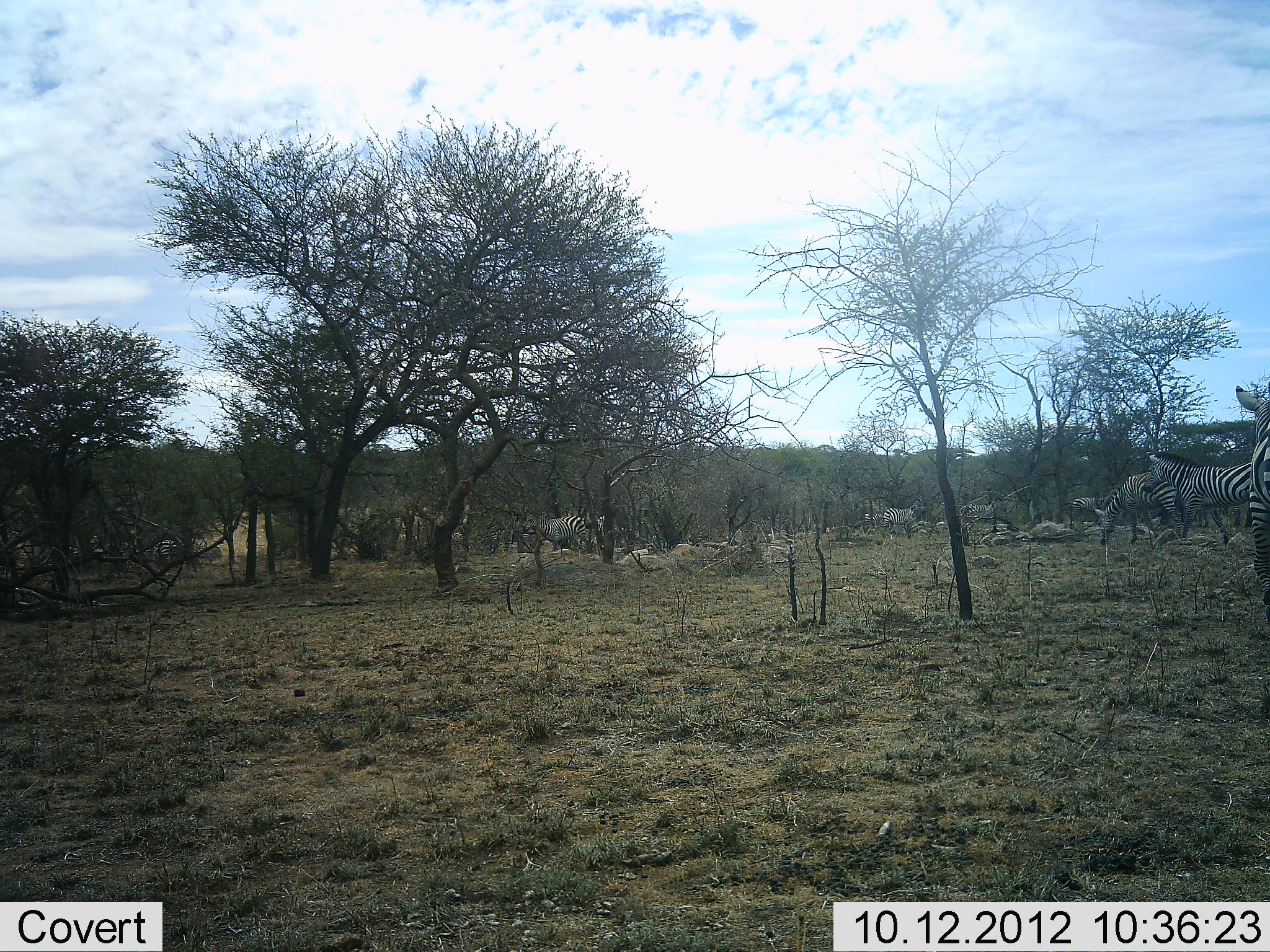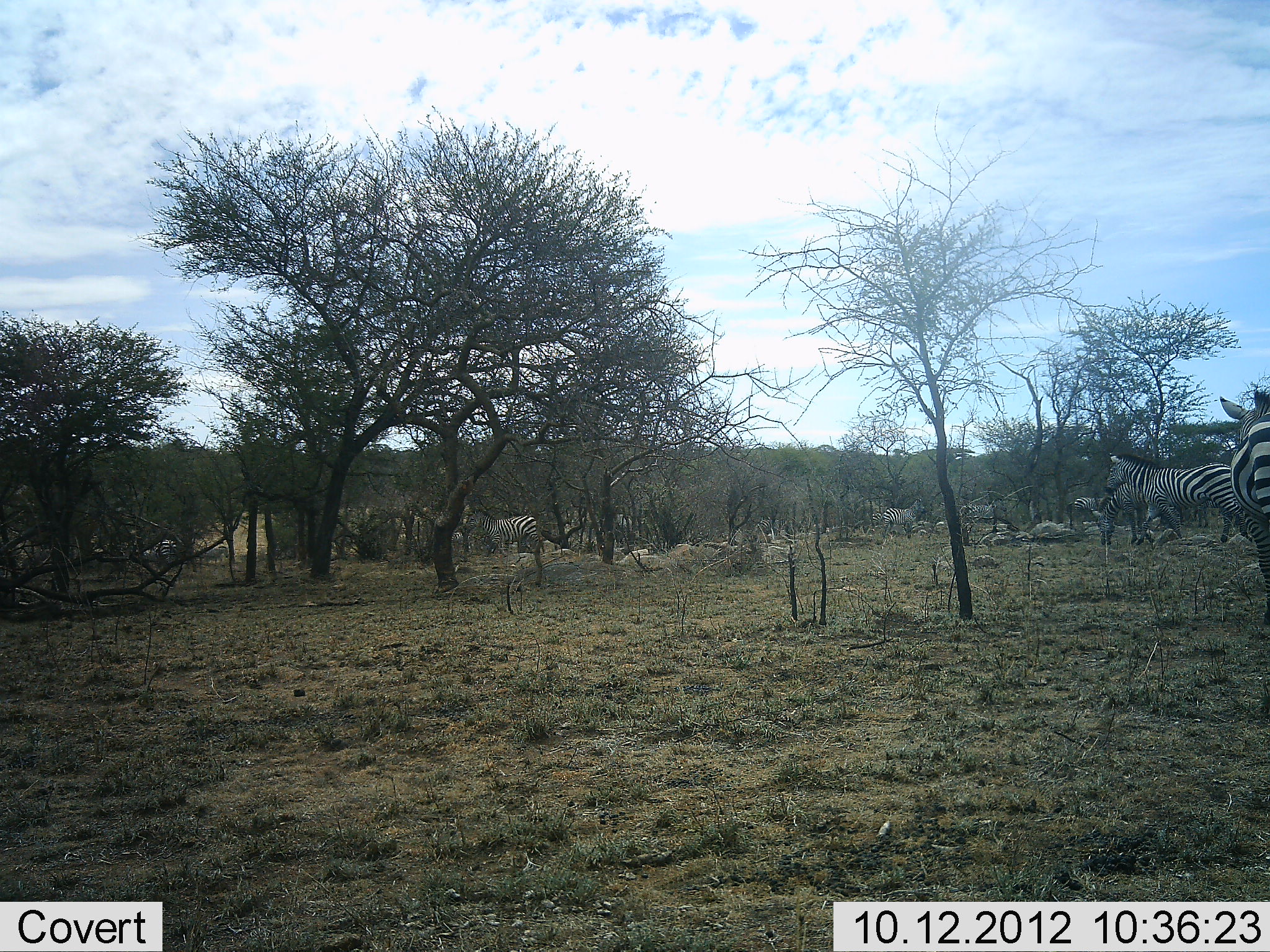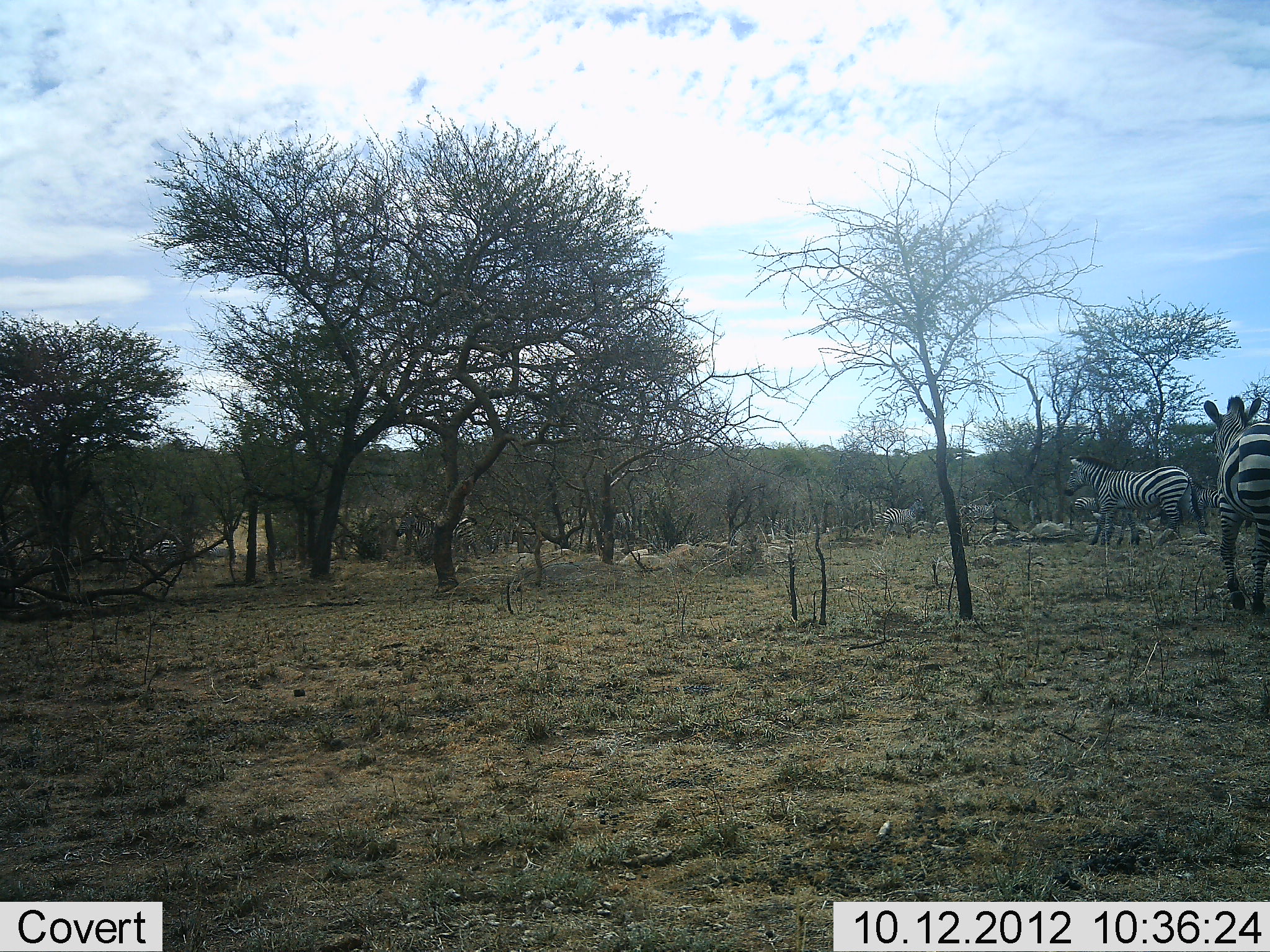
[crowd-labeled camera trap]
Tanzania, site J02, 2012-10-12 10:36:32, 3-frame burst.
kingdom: Animalia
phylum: Chordata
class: Mammalia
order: Perissodactyla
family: Equidae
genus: Equus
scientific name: Equus quagga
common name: plains zebra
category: zebra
Zebra (plains zebra) (Equus quagga), count 6. Behavior (volunteer vote fractions): standing 50%, resting 0%, moving 100%, interacting 0%. Young present (vote fraction): 0%. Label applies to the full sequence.